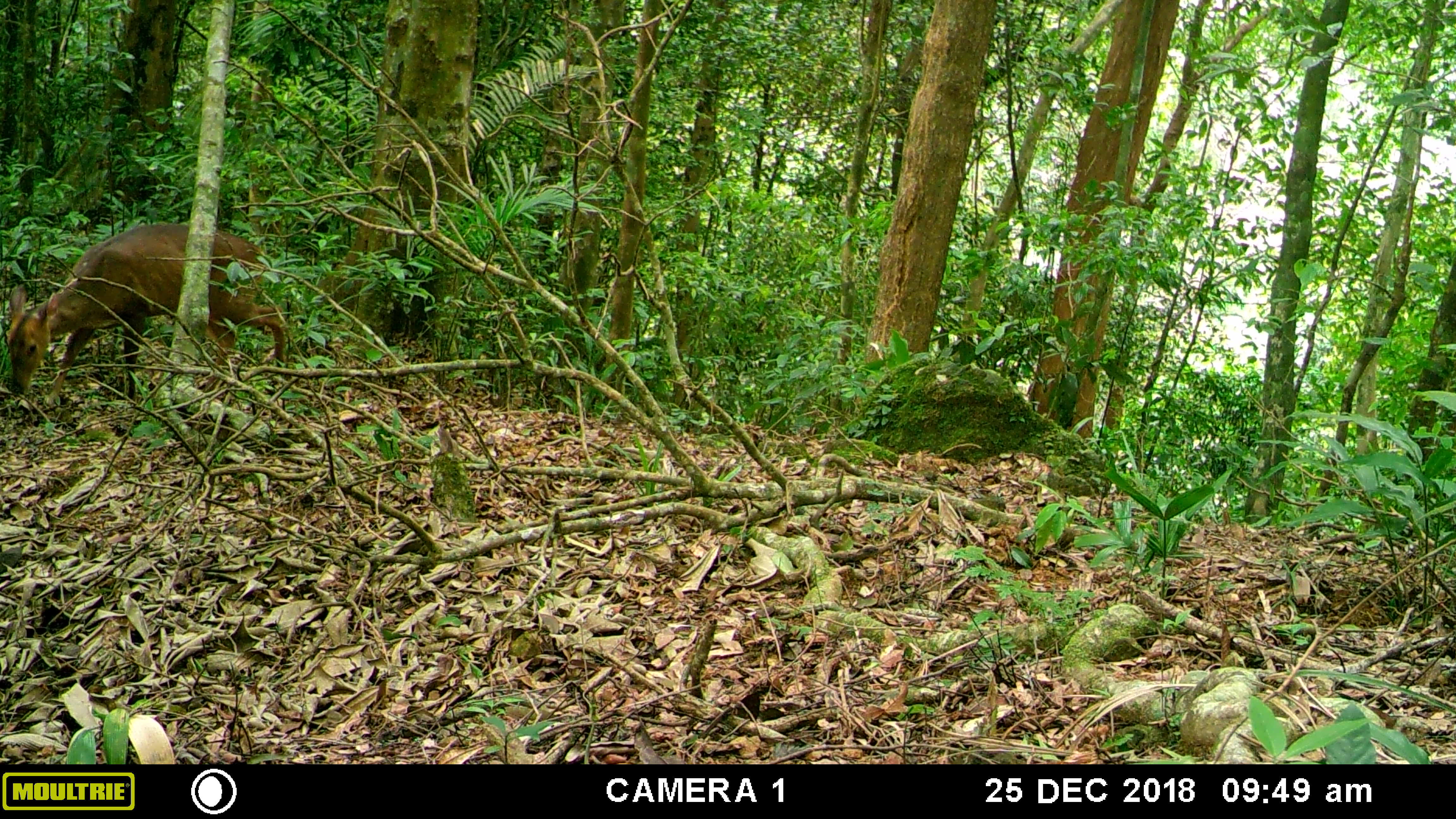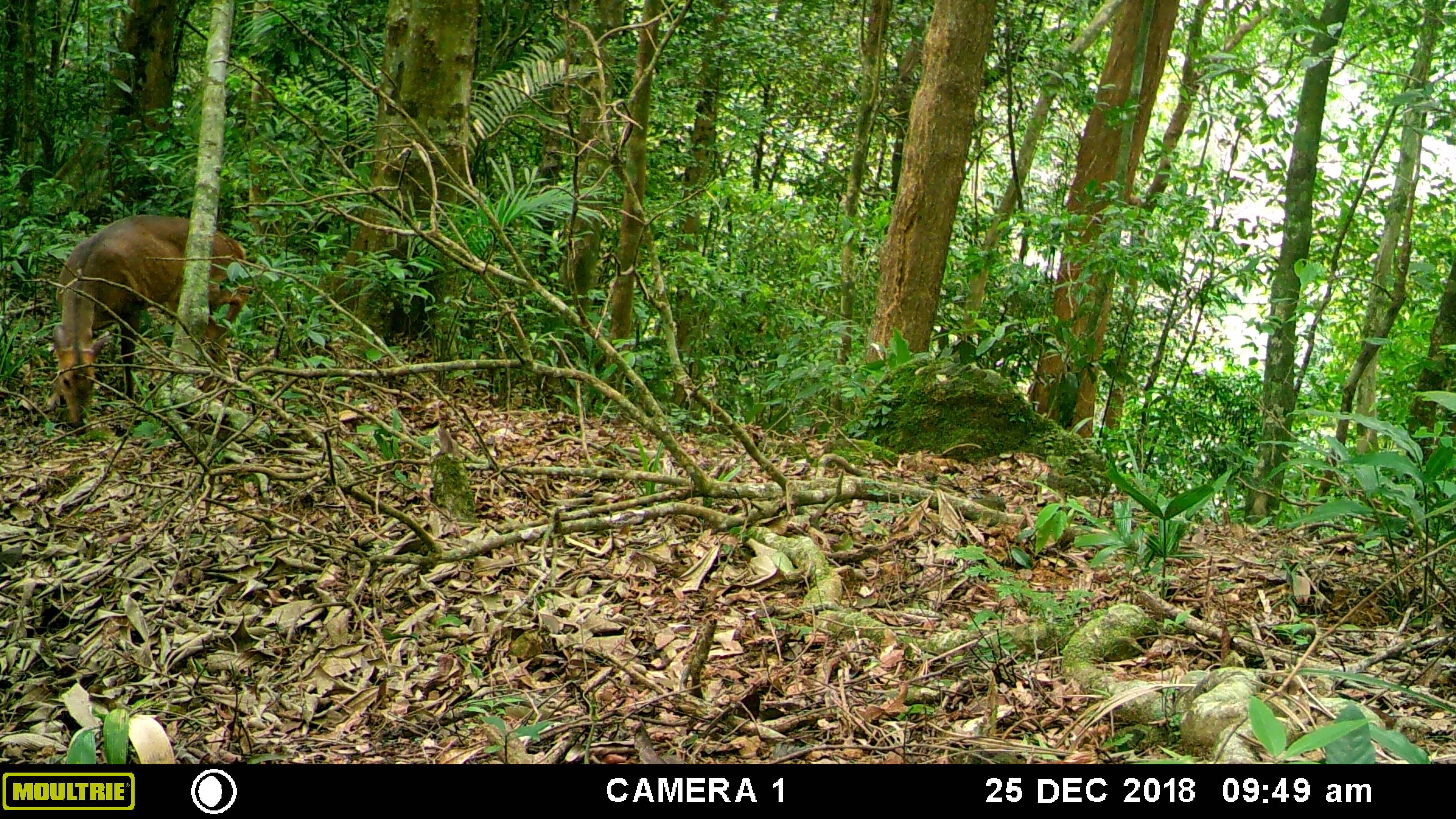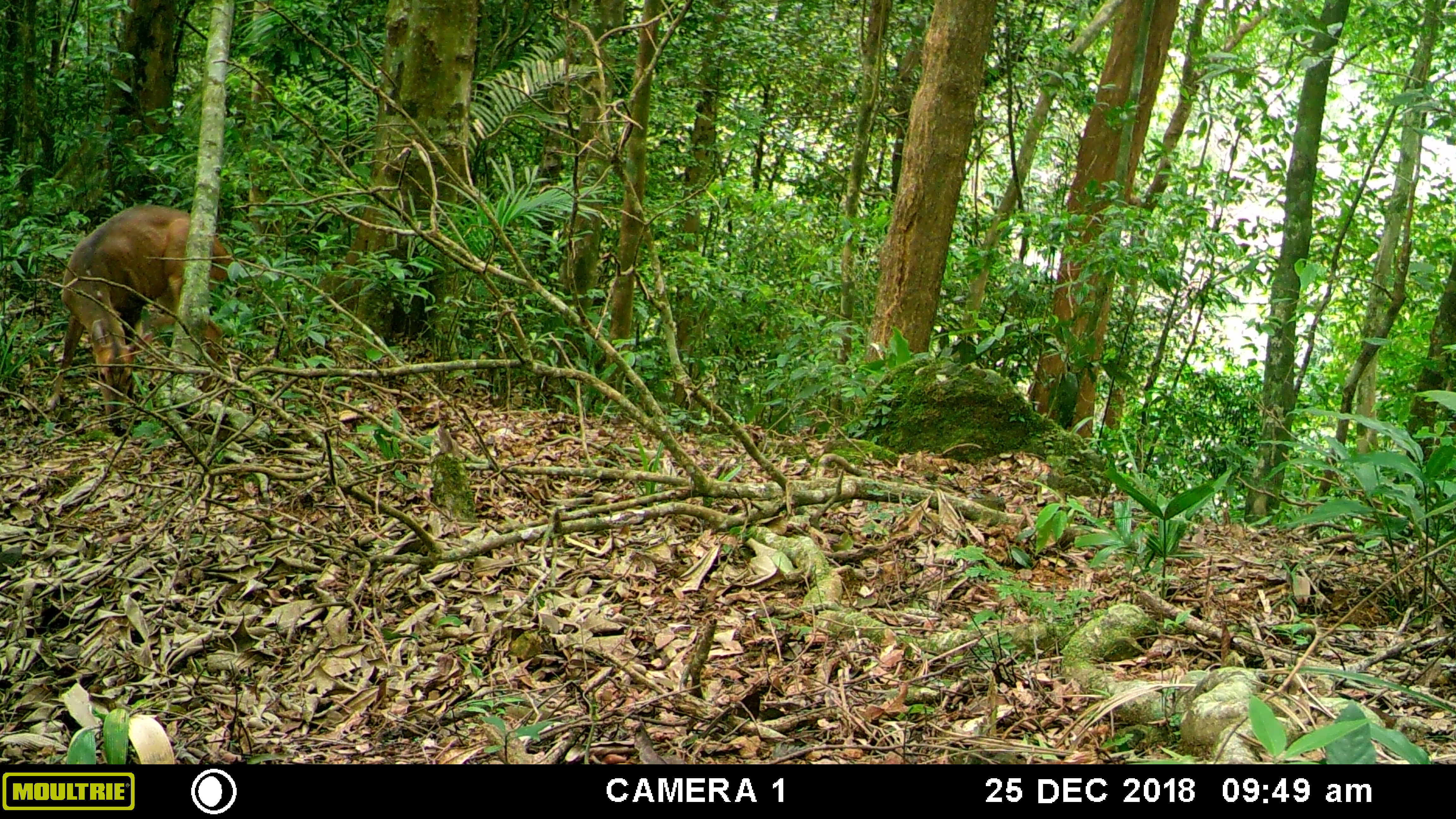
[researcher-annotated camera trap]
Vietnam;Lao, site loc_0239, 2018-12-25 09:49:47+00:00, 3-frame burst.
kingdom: Animalia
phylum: Chordata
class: Mammalia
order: Artiodactyla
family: Cervidae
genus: Muntiacus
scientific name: Muntiacus vuquangensis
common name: large-antlered muntjac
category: large antlered muntjac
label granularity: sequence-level